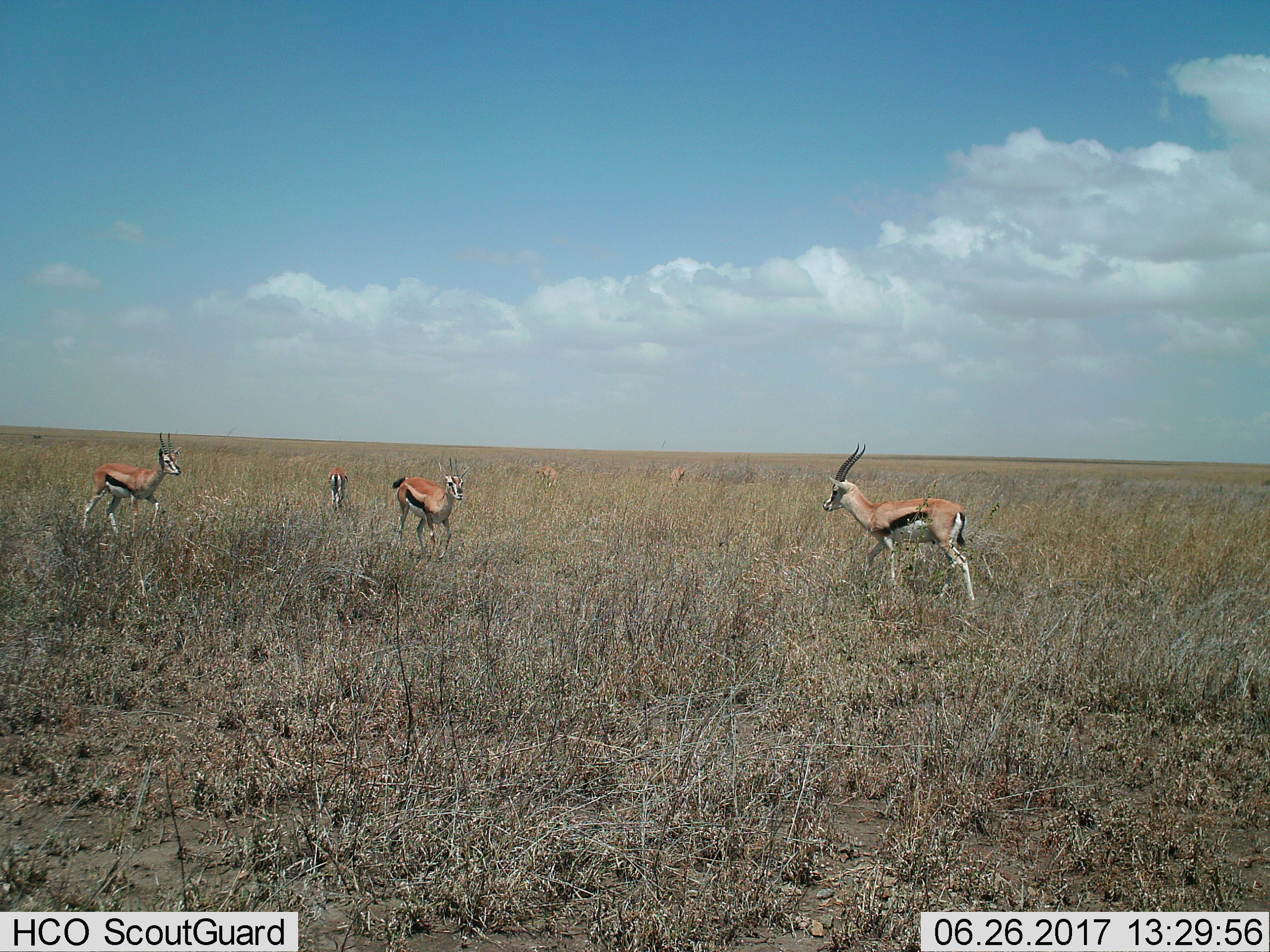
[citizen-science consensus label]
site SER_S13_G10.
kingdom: Animalia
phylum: Chordata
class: Mammalia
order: Artiodactyla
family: Bovidae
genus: Eudorcas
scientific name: Eudorcas thomsonii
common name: thomson's gazelle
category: gazellethomsons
Gazellethomsons (thomson's gazelle) (Eudorcas thomsonii), count 6. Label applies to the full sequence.